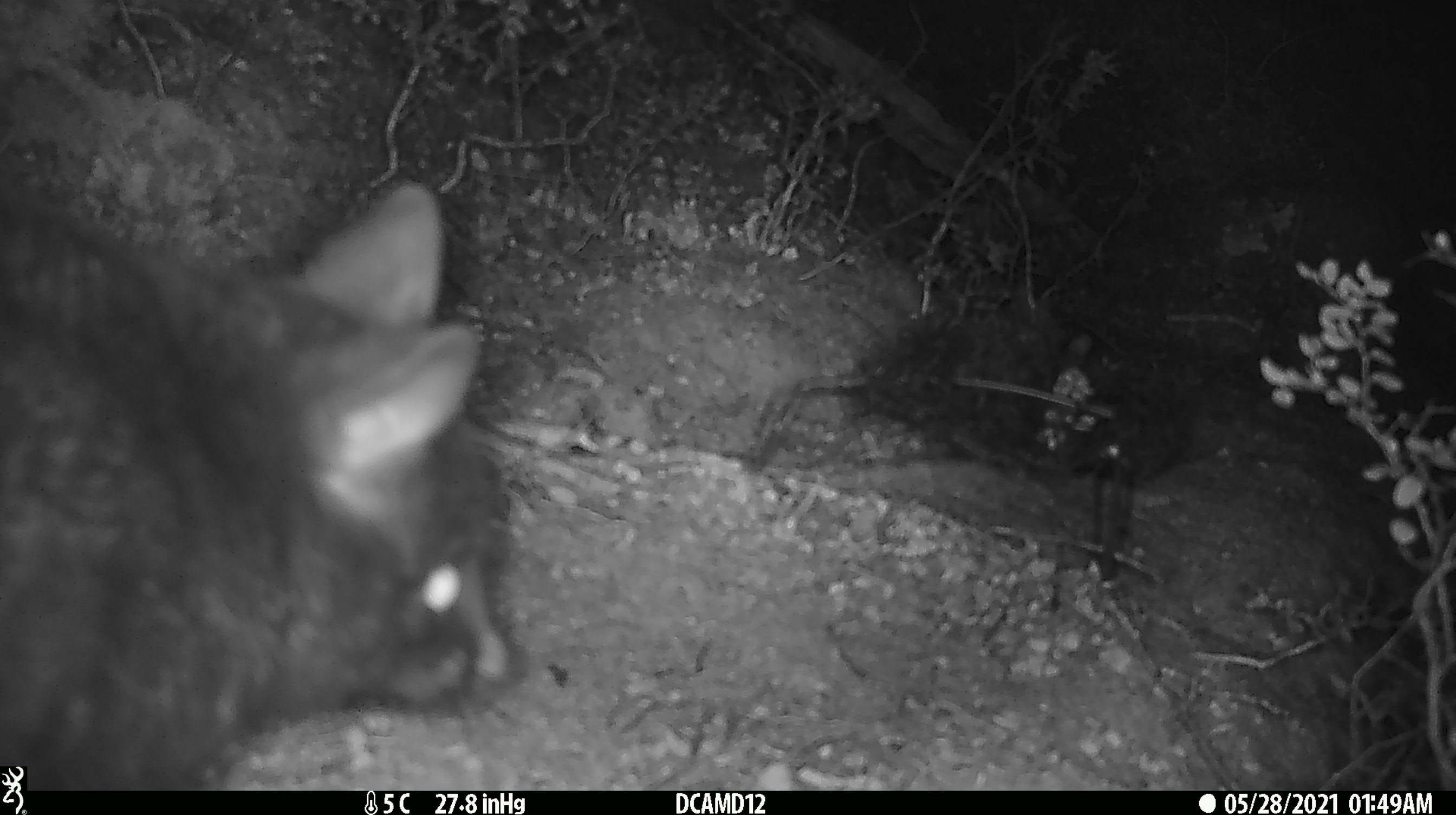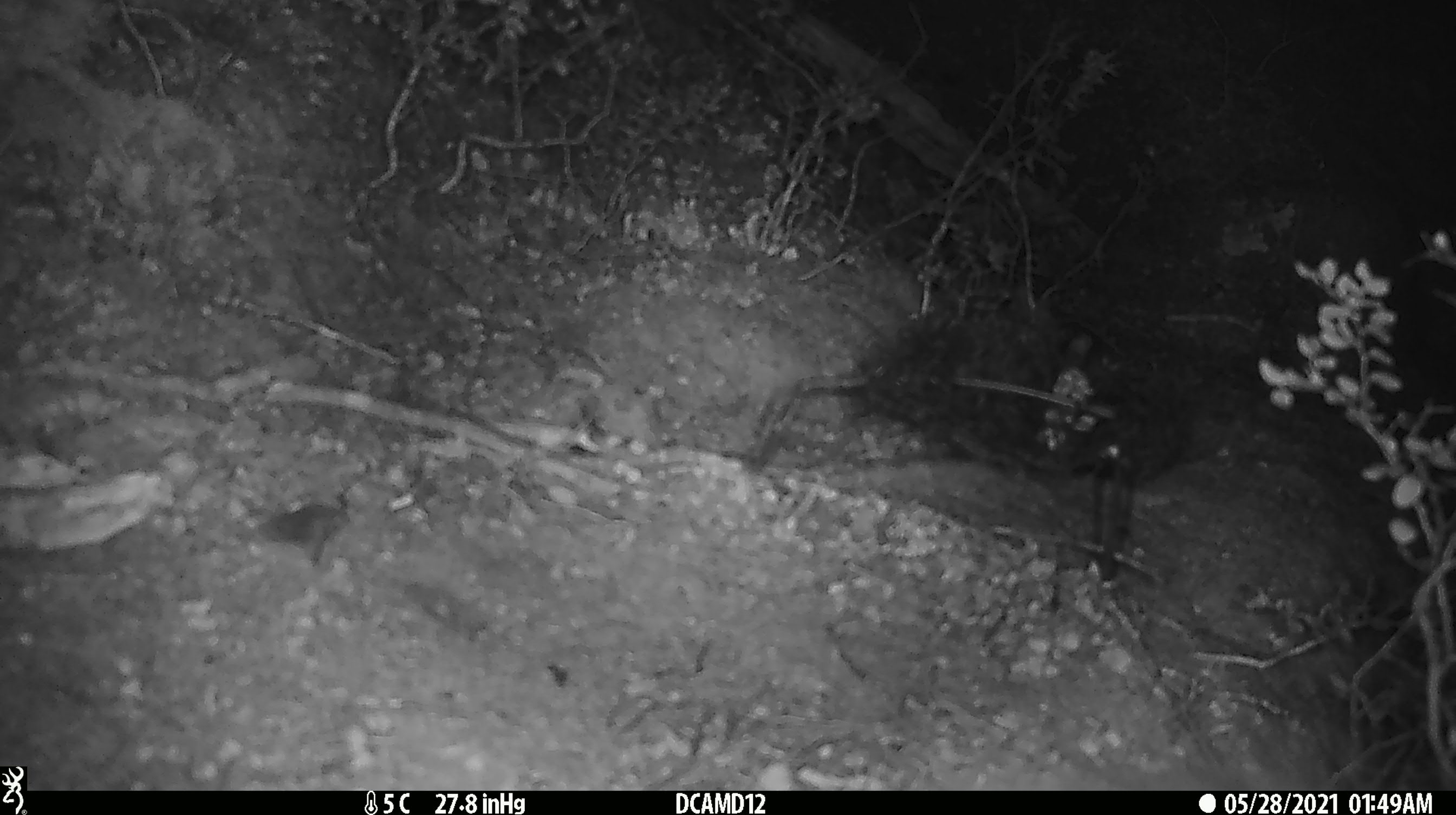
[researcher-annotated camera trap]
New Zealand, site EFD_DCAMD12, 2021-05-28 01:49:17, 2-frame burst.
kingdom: Animalia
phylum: Chordata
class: Mammalia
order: Diprotodontia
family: Phalangeridae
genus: Trichosurus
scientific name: Trichosurus vulpecula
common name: common brushtail possum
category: possum